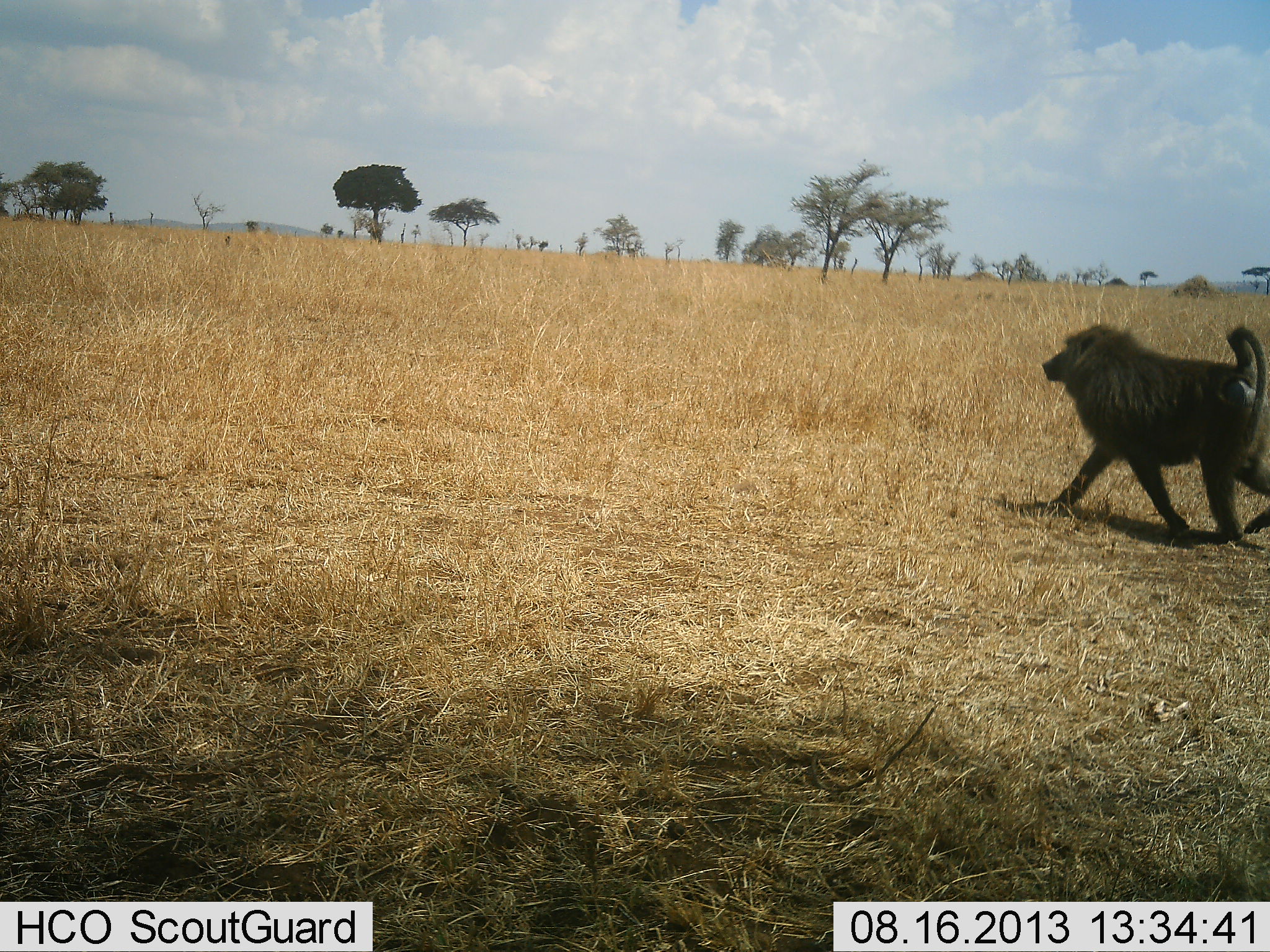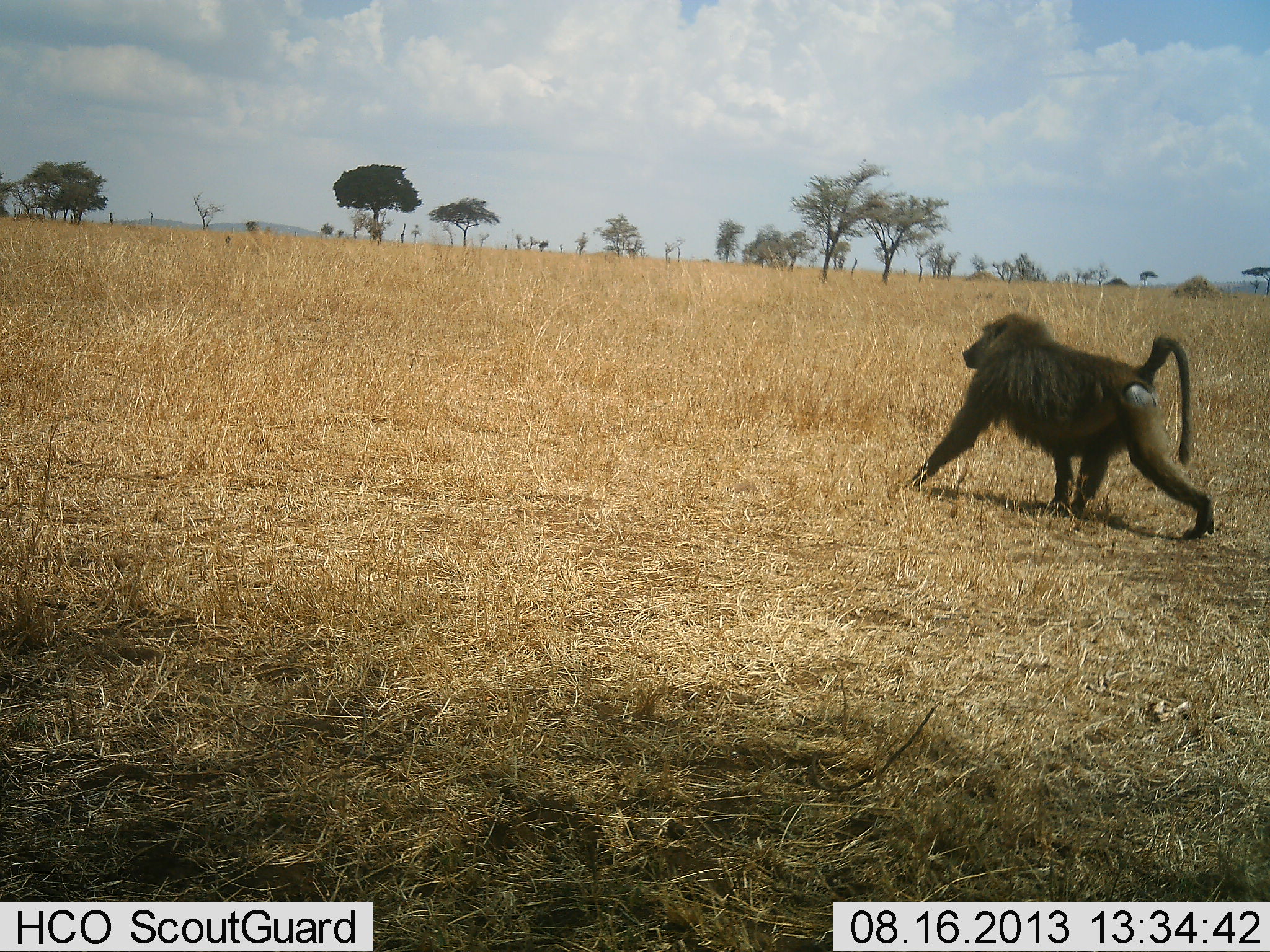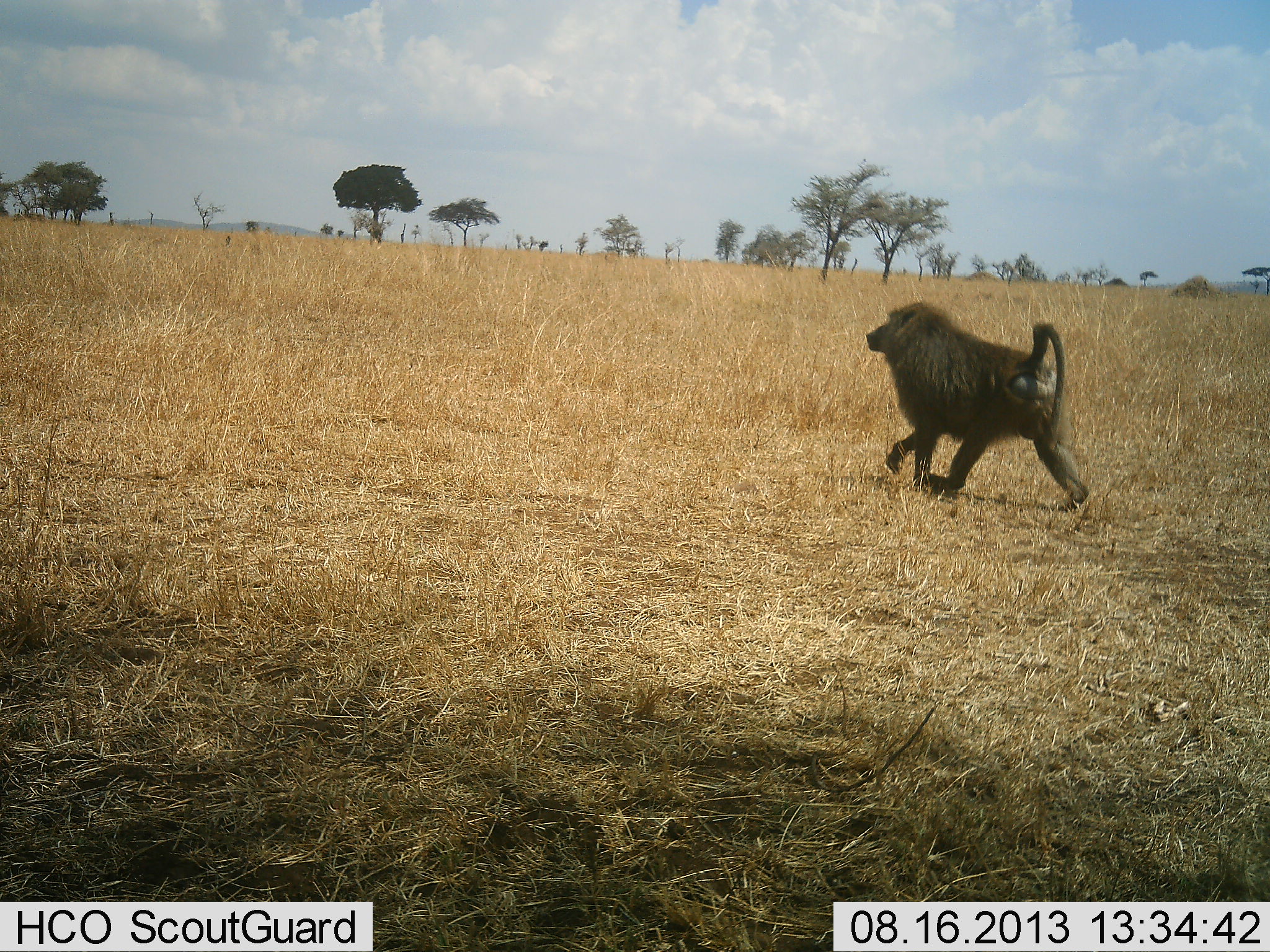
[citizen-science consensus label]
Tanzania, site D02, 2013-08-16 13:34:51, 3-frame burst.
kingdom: Animalia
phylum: Chordata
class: Mammalia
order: Primates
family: Cercopithecidae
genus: Papio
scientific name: Papio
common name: baboon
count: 1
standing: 4%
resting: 0%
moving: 100%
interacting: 0%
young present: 0%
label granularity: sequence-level